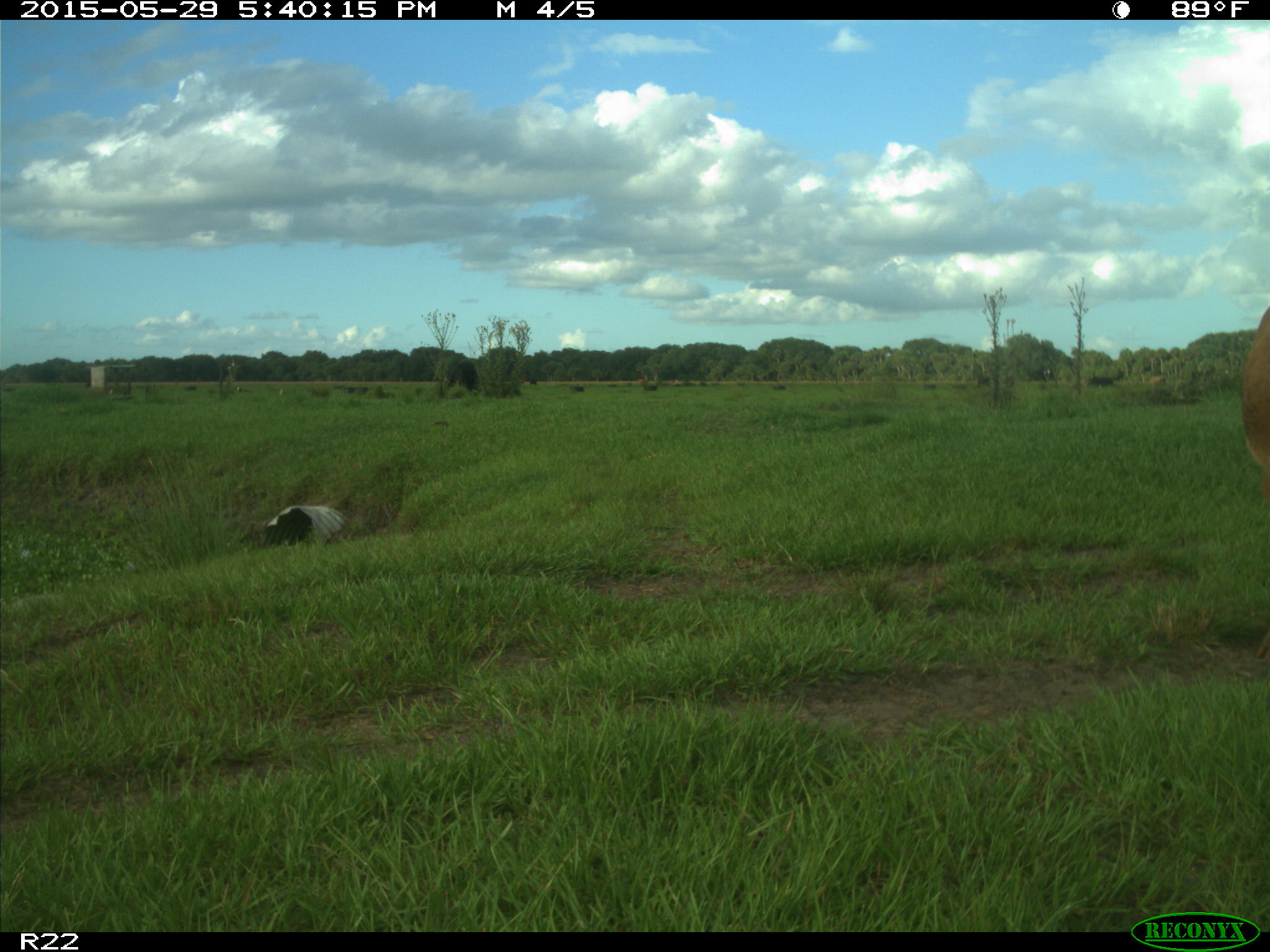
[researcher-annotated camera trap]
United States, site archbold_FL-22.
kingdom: Animalia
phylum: Chordata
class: Mammalia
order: Artiodactyla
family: Bovidae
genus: Bos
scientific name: Bos taurus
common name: domestic cow